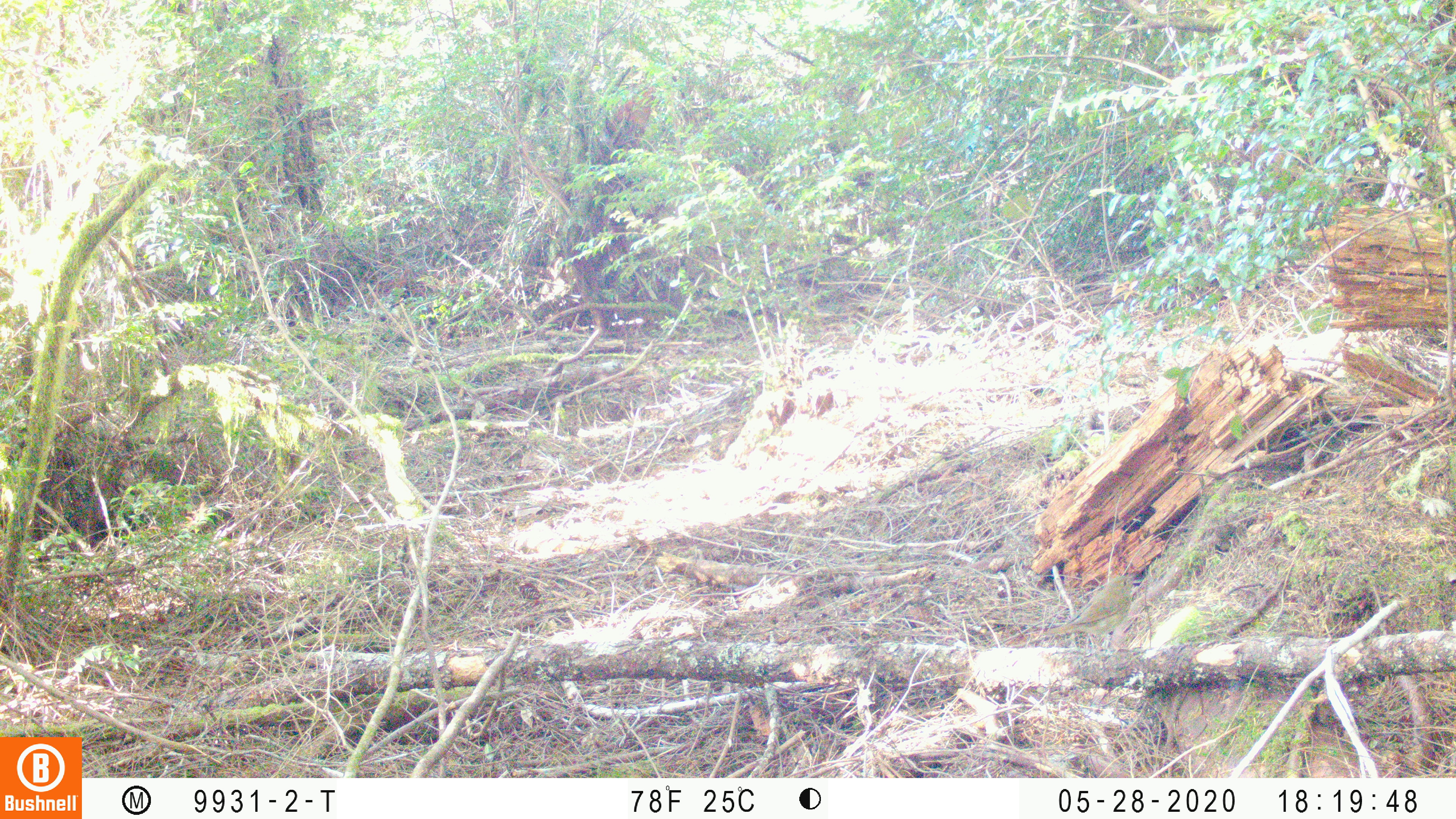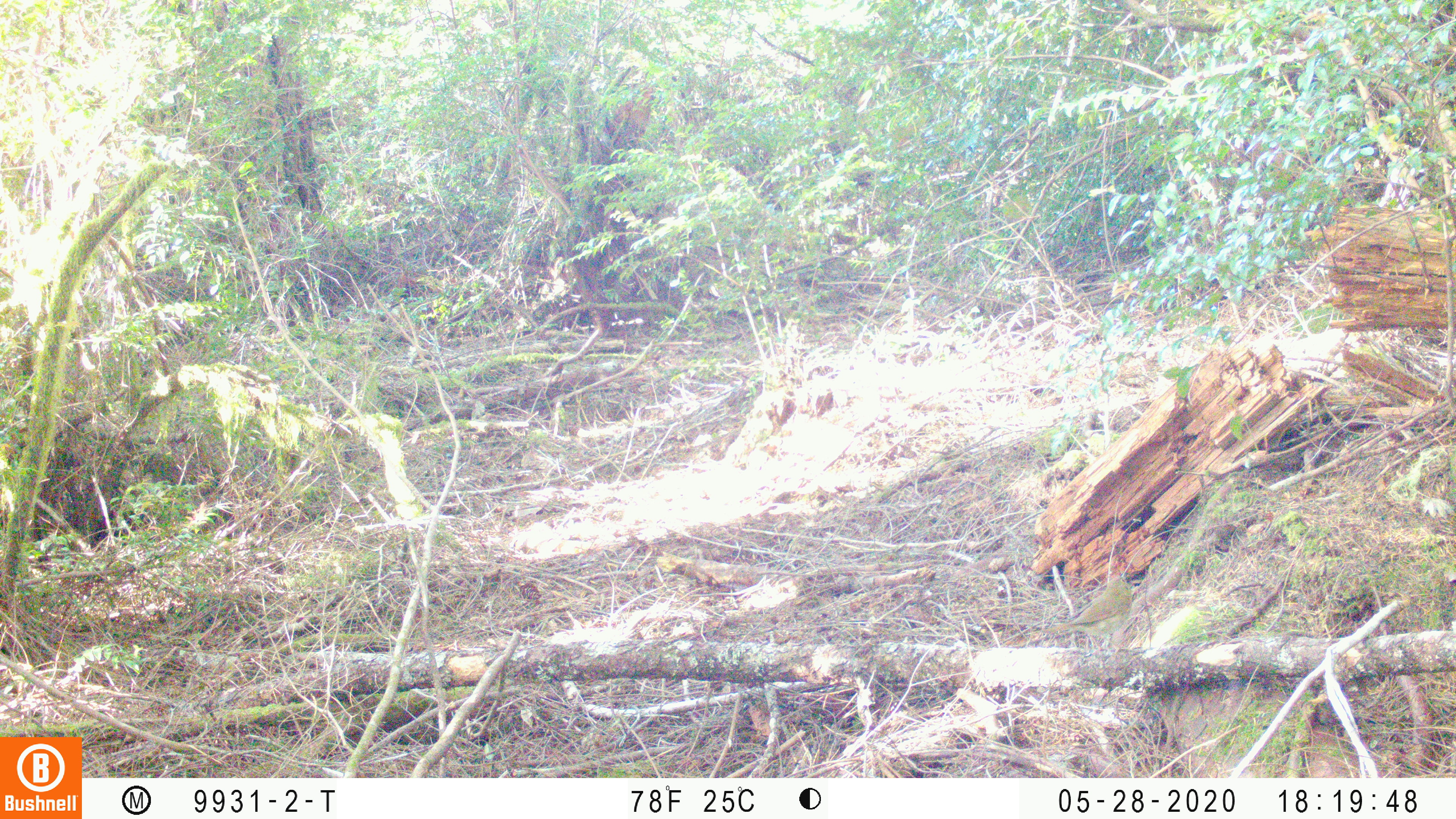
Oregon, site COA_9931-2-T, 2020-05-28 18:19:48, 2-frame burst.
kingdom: Animalia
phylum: Chordata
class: Aves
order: Passeriformes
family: Turdidae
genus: Catharus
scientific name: Catharus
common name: brown thrushes and nightingale-thrushes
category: catharus species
Catharus species (brown thrushes and nightingale-thrushes) (Catharus).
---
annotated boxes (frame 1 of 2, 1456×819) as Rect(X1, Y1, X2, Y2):
catharus species: Rect(1021, 566, 1151, 663)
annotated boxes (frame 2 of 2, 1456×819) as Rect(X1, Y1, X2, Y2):
catharus species: Rect(1014, 569, 1146, 681)